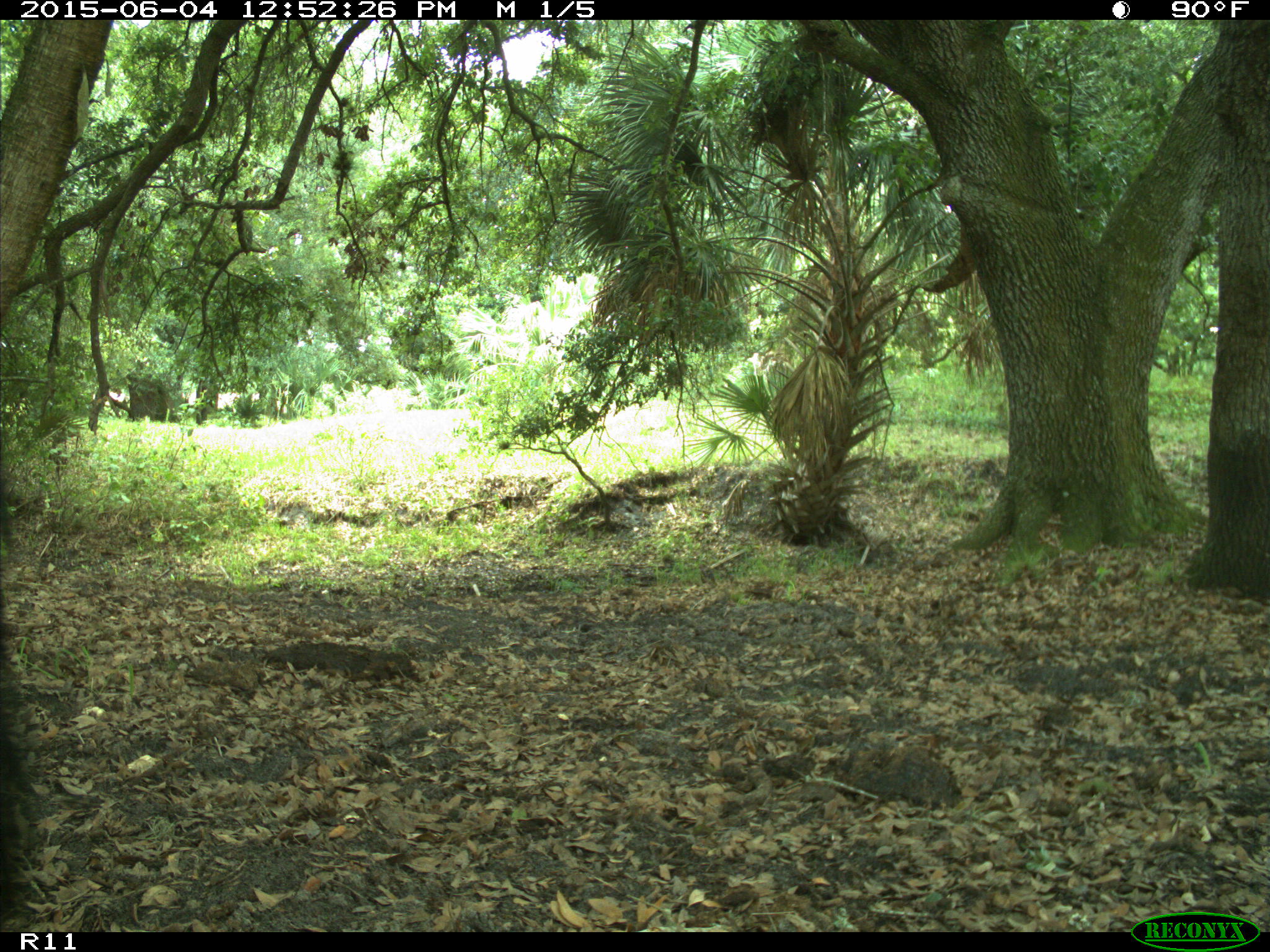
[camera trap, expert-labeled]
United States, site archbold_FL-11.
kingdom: Animalia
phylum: Chordata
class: Mammalia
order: Artiodactyla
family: Bovidae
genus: Bos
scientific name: Bos taurus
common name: domestic cow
Bos taurus (domestic cow).